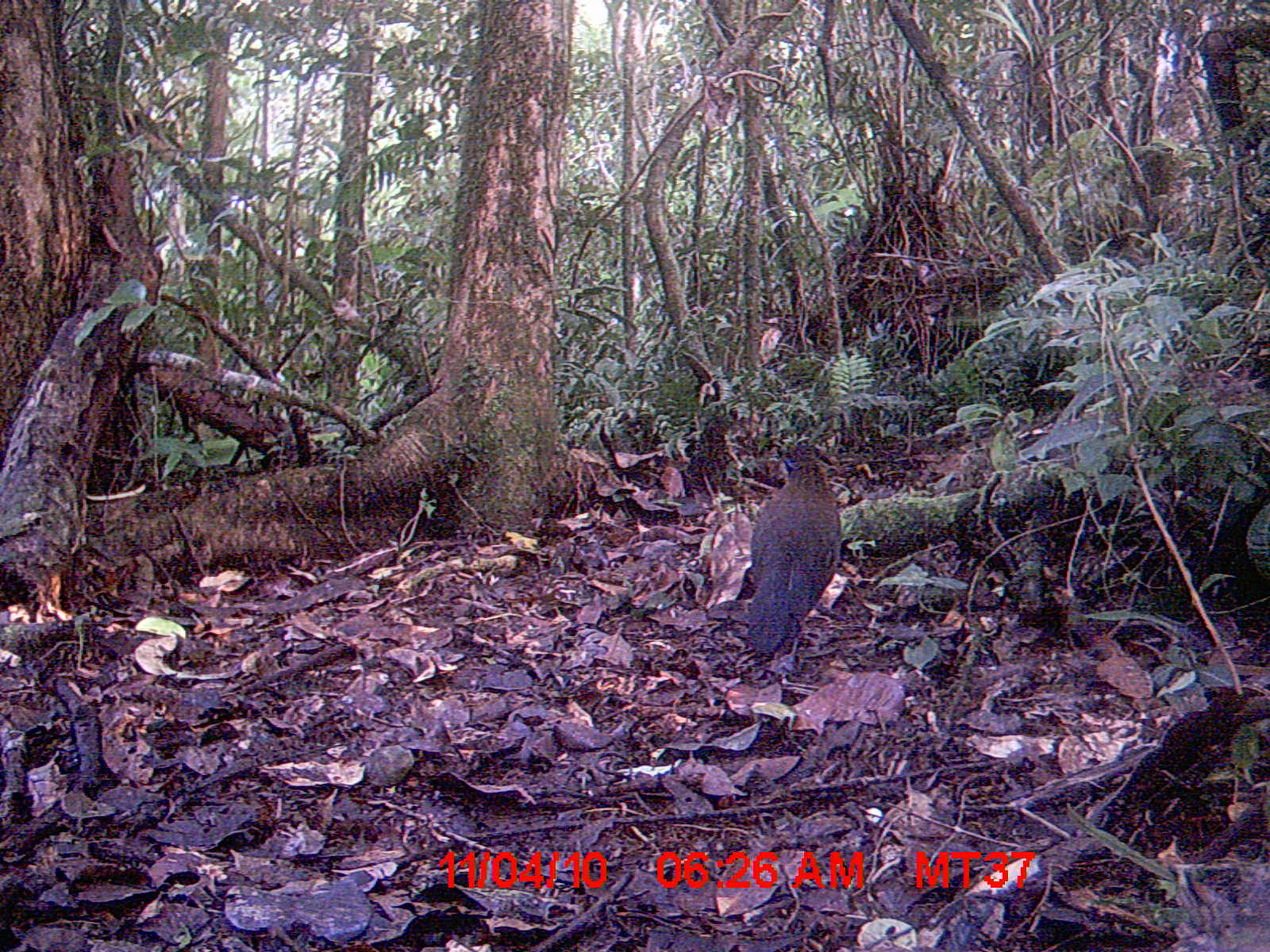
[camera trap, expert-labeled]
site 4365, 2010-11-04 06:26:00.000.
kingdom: Animalia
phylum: Chordata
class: Aves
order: Cuculiformes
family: Cuculidae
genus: Coua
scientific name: Coua serriana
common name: red-breasted coua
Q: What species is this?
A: Coua serriana (red-breasted coua).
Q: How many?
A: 1.